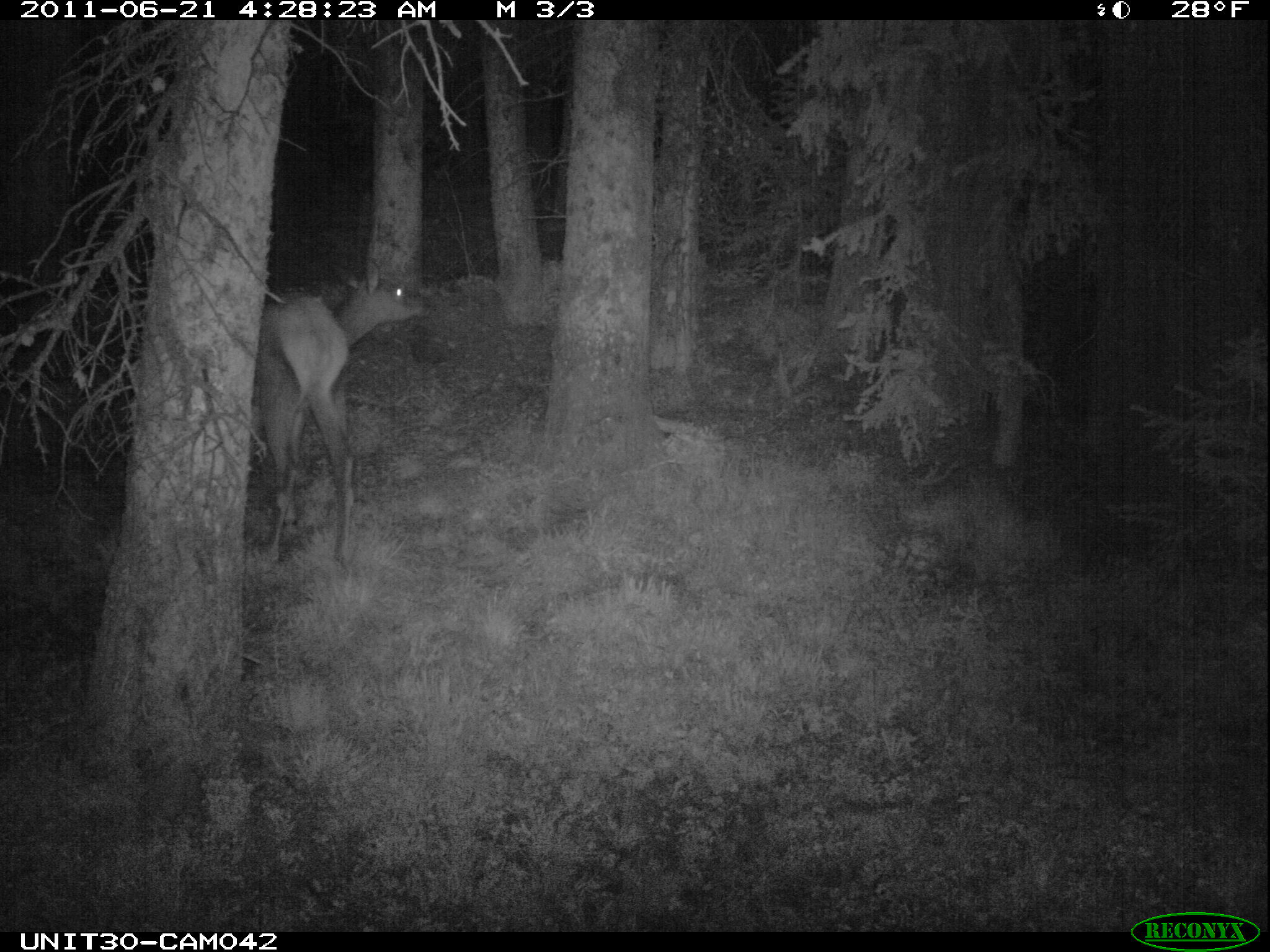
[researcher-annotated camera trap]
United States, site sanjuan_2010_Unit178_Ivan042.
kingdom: Animalia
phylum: Chordata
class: Mammalia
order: Artiodactyla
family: Cervidae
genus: Cervus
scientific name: Cervus elaphus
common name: red deer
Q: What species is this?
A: Cervus elaphus (red deer).